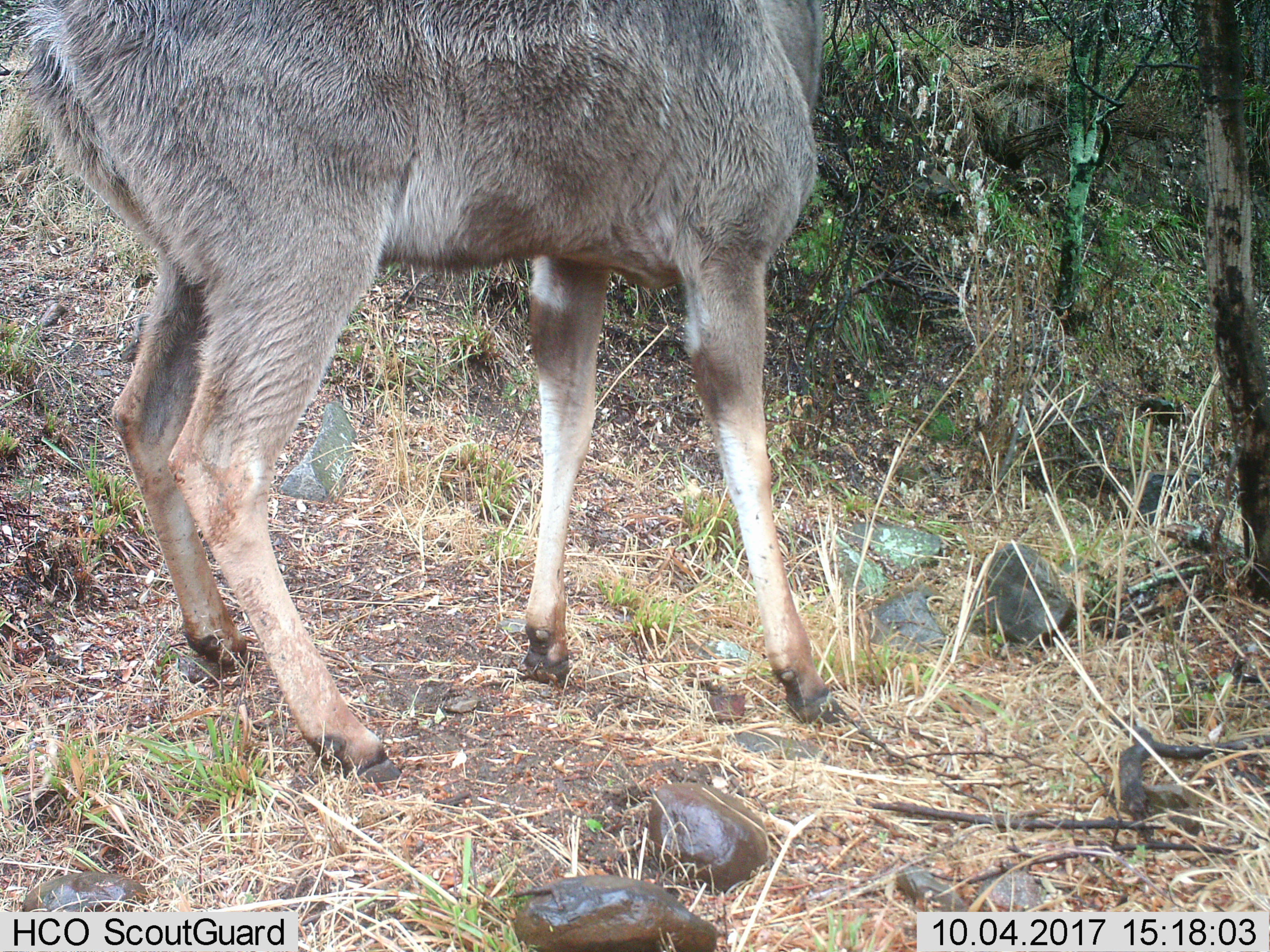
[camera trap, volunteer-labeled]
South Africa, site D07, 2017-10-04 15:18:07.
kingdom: Animalia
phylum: Chordata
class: Mammalia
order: Artiodactyla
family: Bovidae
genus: Tragelaphus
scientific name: Tragelaphus strepsiceros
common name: greater kudu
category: kudu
Kudu (greater kudu) (Tragelaphus strepsiceros), count 1. Behavior (volunteer vote fractions): standing 100%, resting 0%, moving 0%, interacting 0%. Young present (vote fraction): 0%. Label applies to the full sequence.